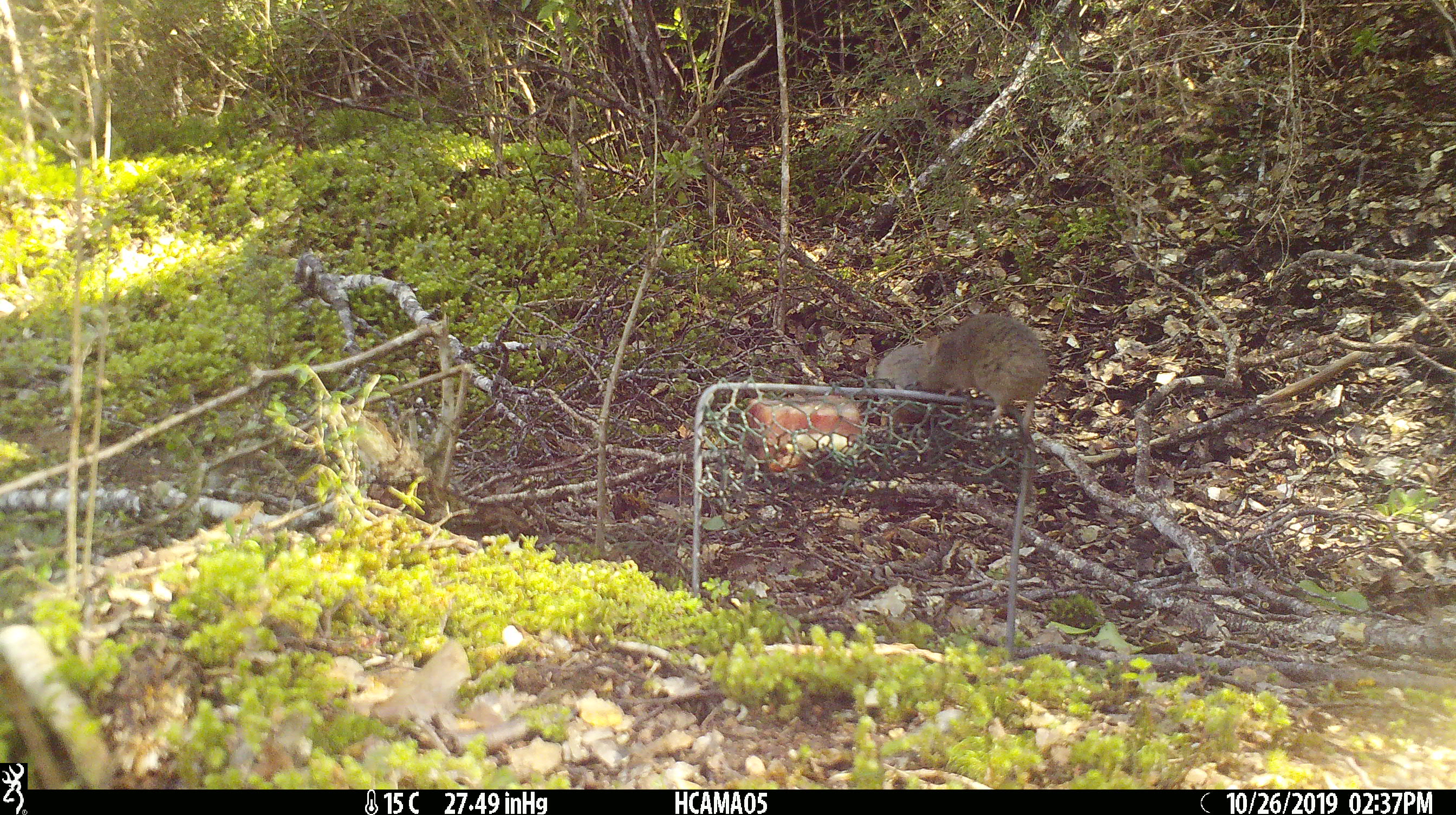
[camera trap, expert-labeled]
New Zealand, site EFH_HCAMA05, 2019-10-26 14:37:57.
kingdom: Animalia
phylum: Chordata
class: Mammalia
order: Rodentia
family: Muridae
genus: Mus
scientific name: Mus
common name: mouse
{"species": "mouse (Mus)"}